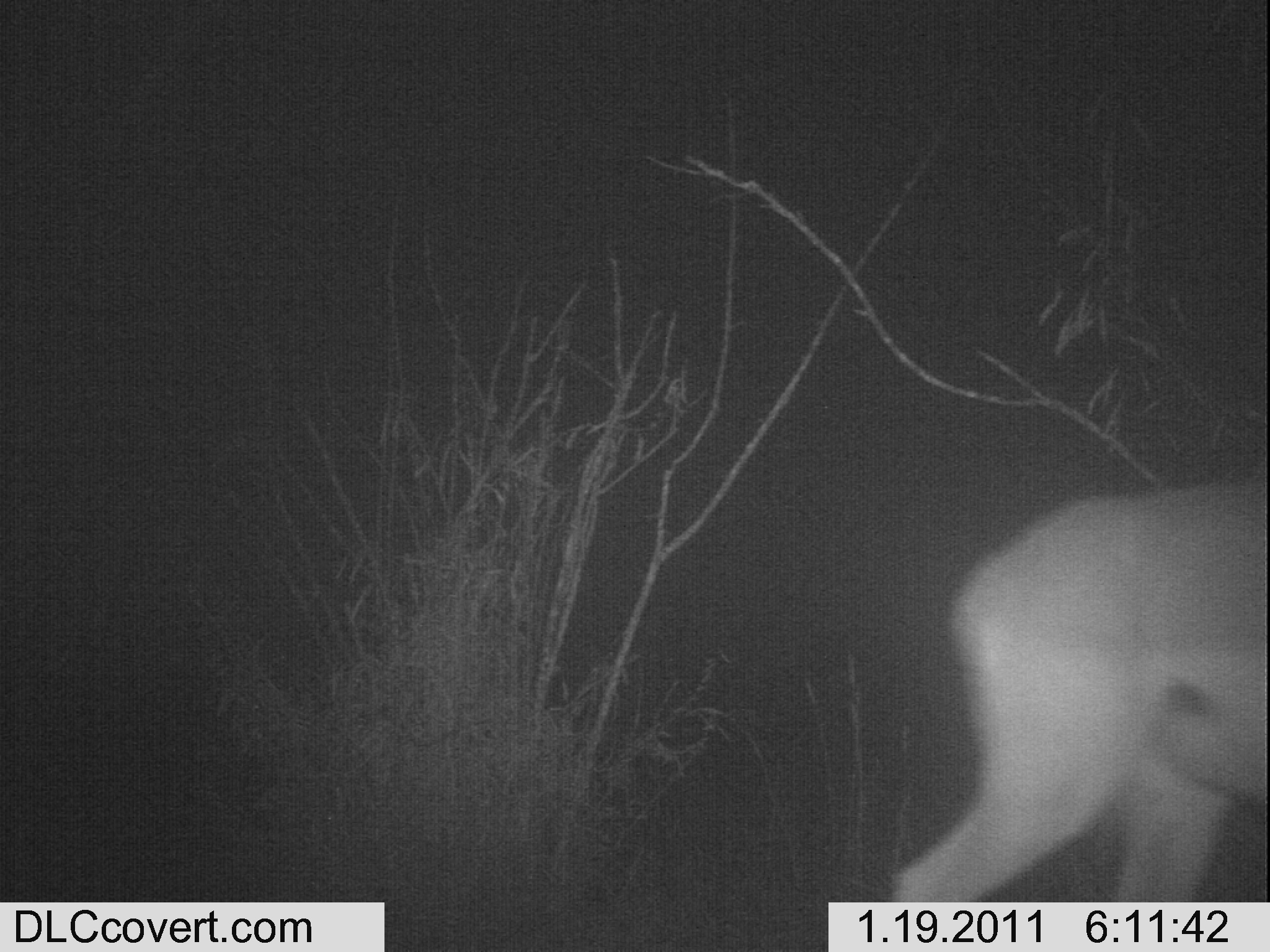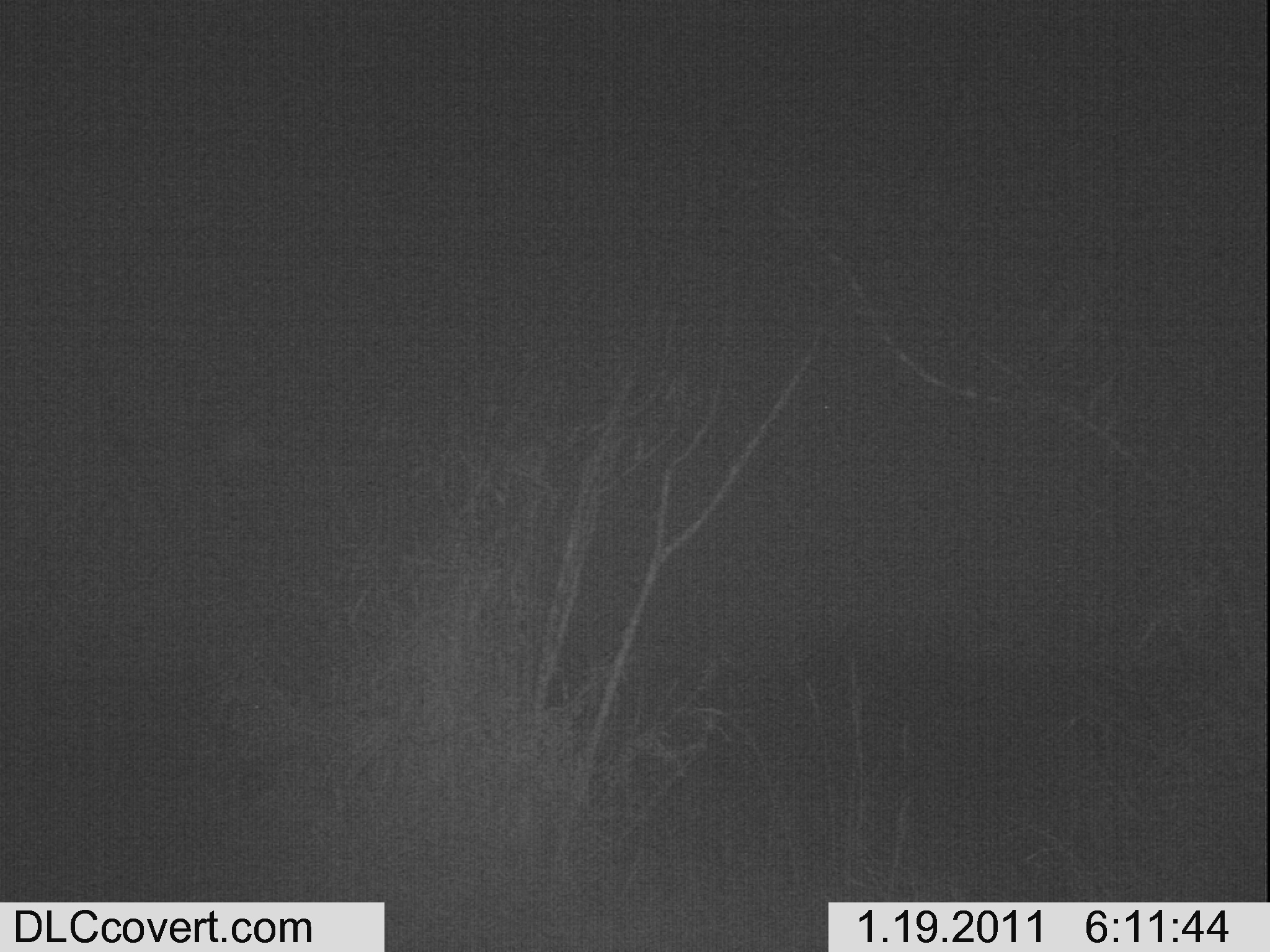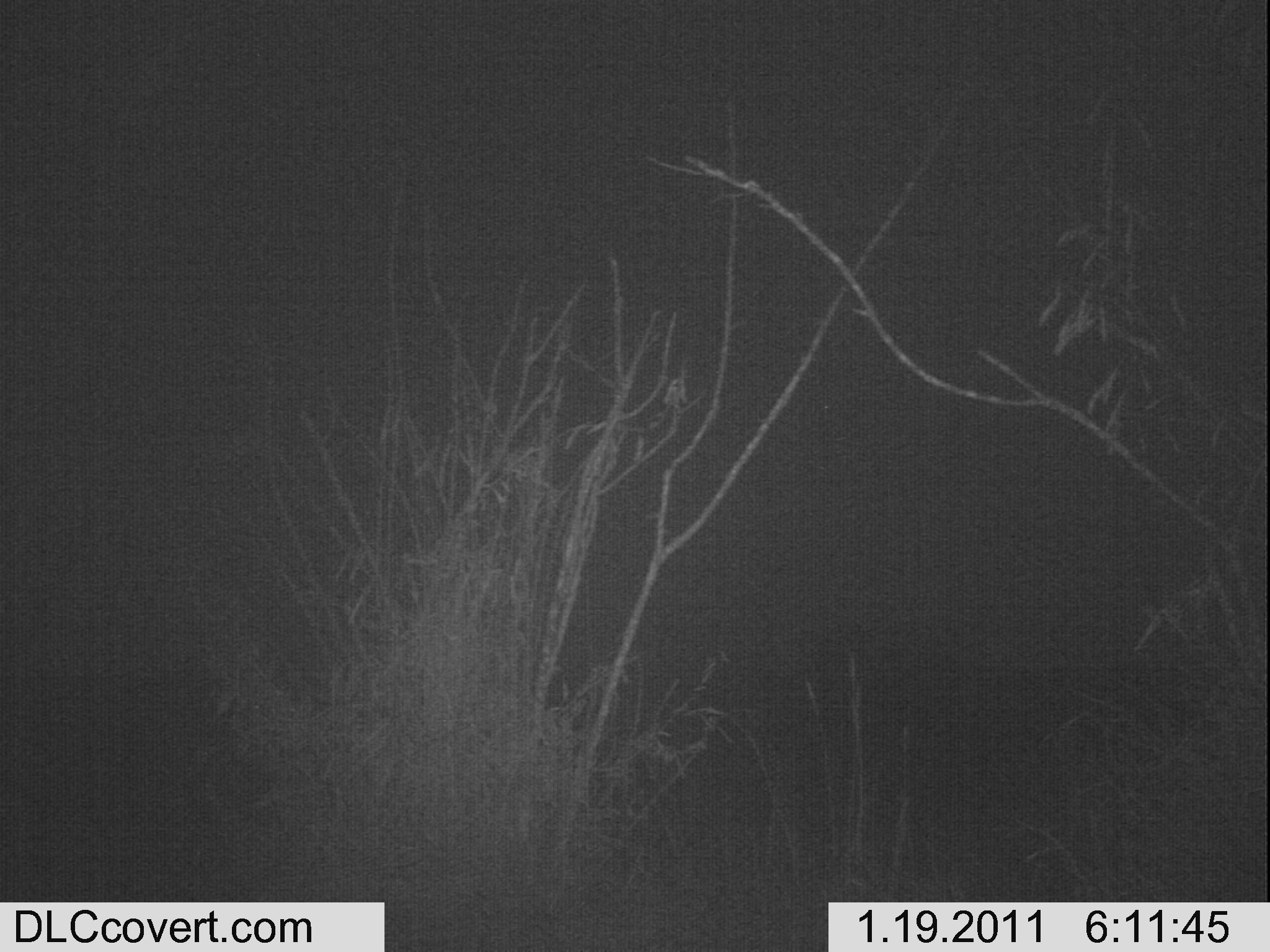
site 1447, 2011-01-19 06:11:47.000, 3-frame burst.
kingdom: Animalia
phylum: Chordata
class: Mammalia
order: Artiodactyla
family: Bovidae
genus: Aepyceros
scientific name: Aepyceros melampus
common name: impala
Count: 1.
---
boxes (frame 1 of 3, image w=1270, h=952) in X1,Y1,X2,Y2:
aepyceros melampus: 884,470,1267,901